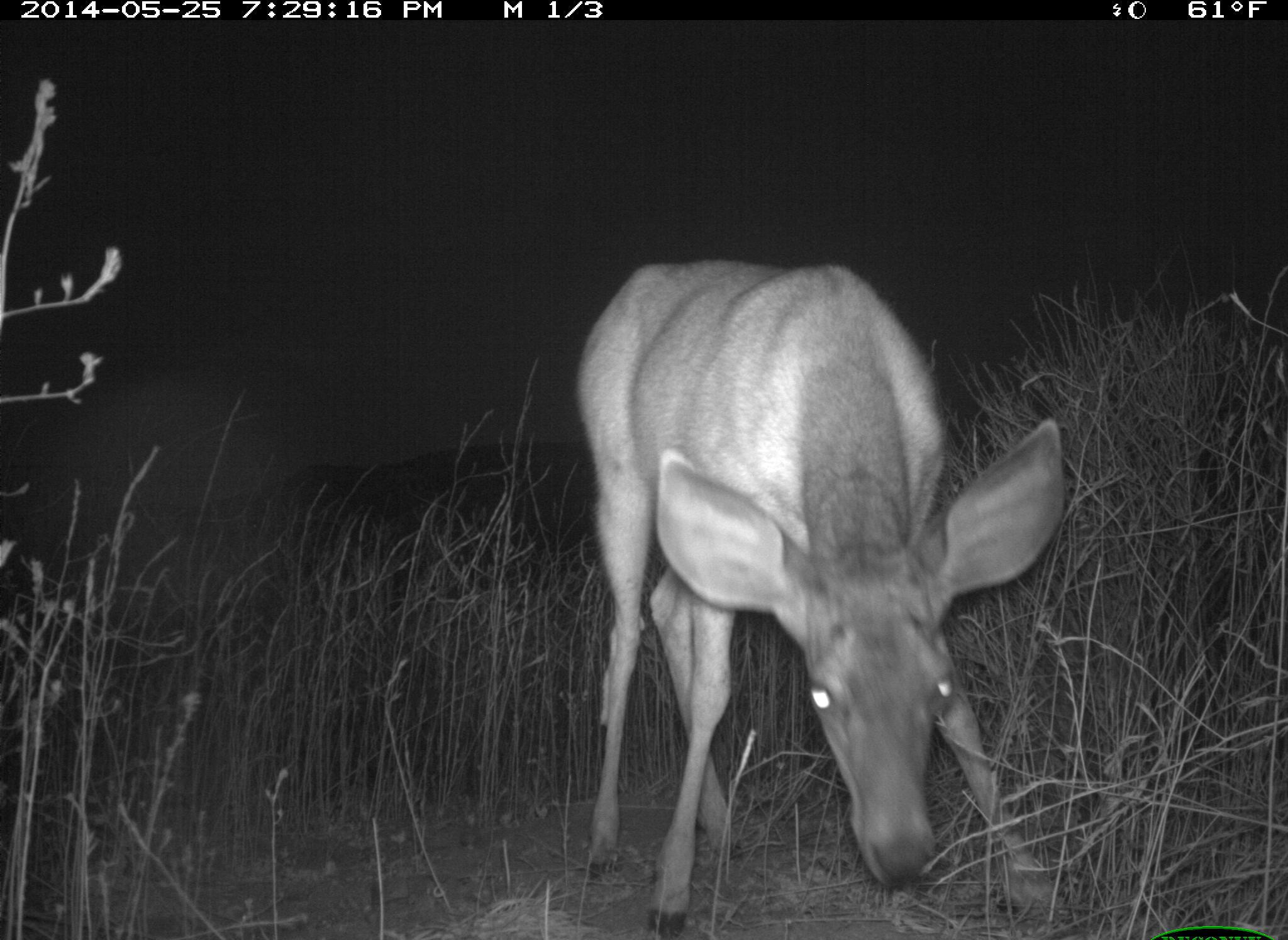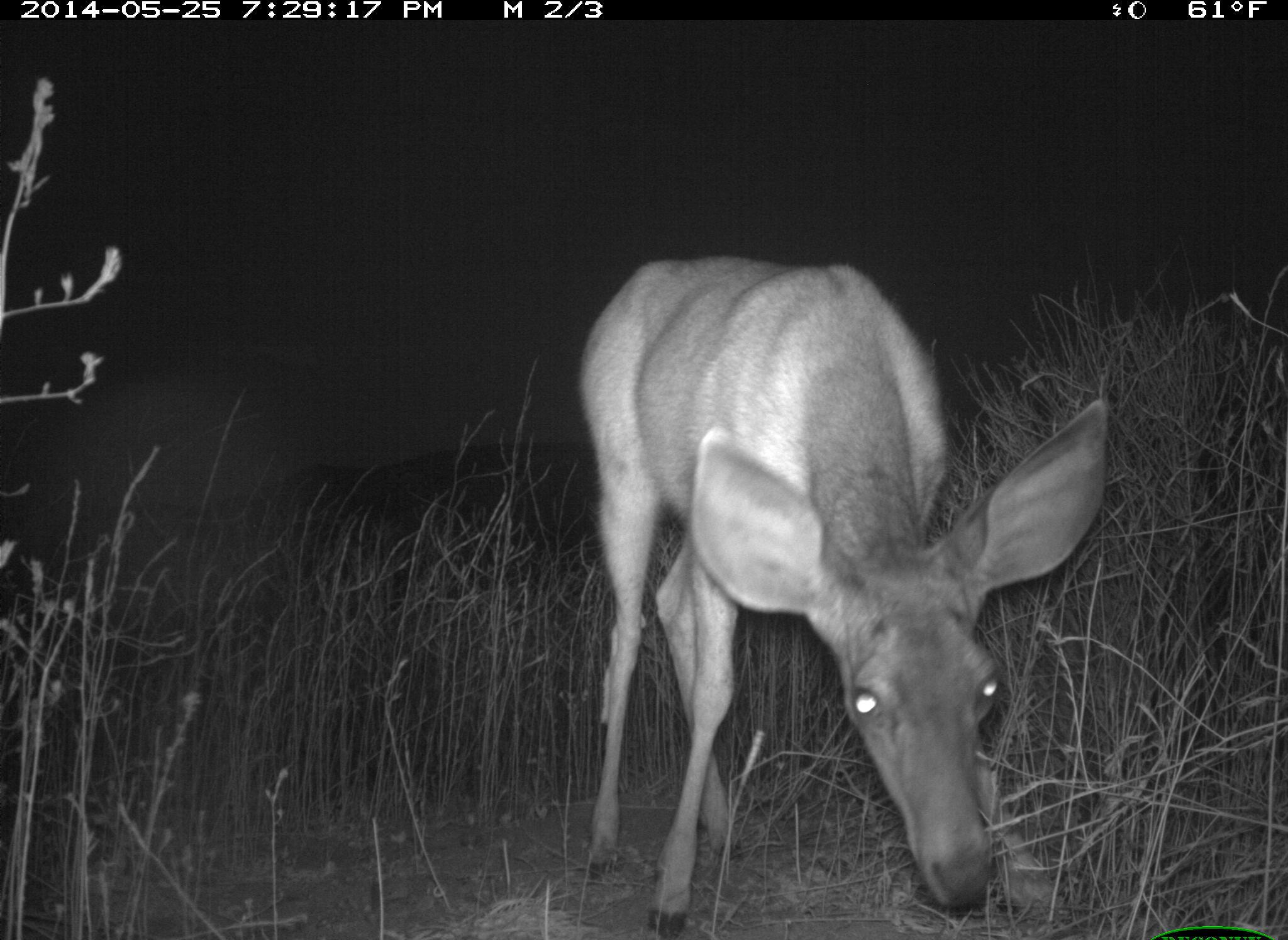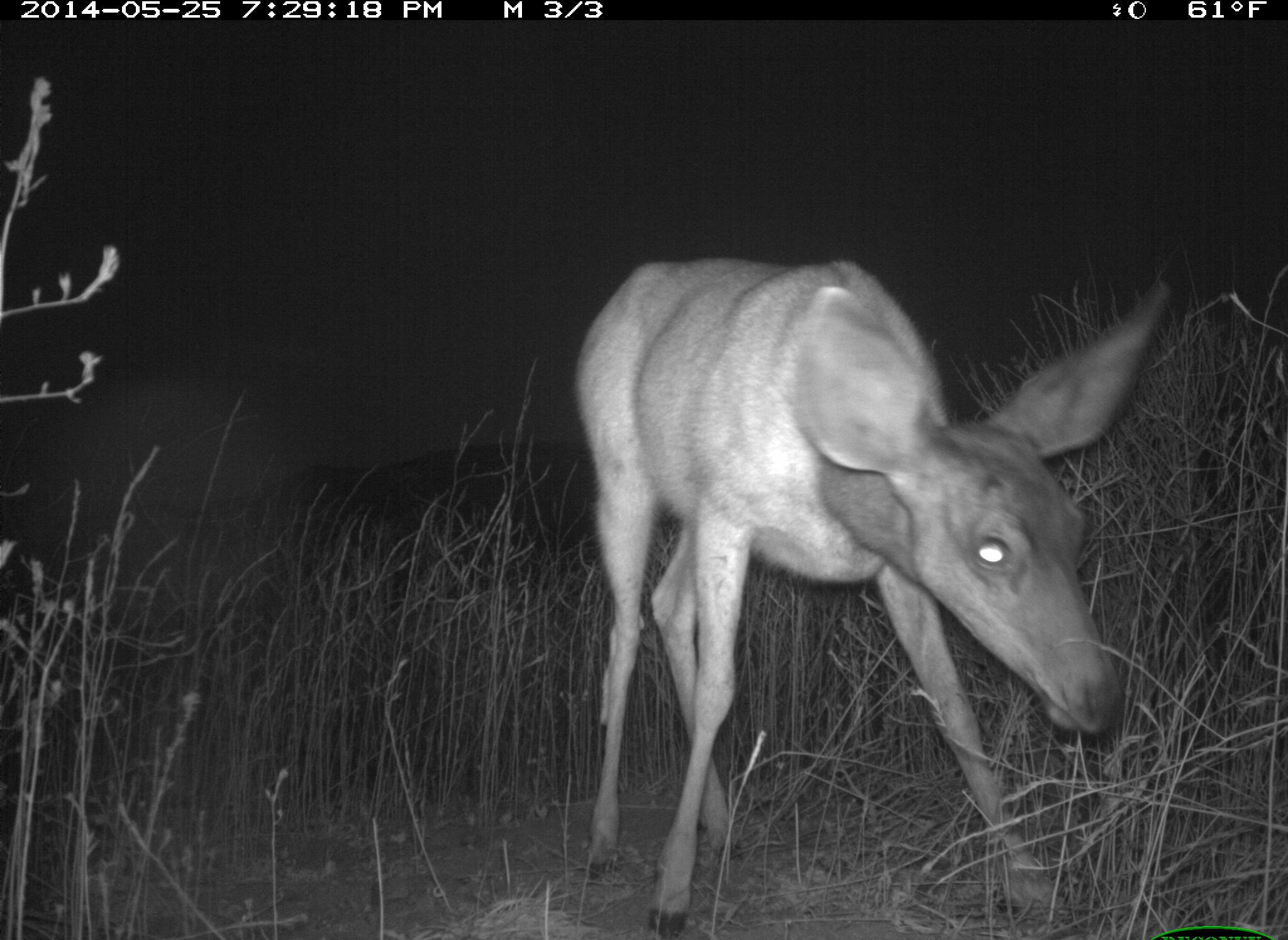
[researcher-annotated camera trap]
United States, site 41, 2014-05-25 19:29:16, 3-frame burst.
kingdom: Animalia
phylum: Chordata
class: Mammalia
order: Artiodactyla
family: Cervidae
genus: Odocoileus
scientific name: Odocoileus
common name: deer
Deer (Odocoileus).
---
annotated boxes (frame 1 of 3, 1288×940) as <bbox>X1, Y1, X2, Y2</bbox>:
deer: <bbox>572, 259, 1070, 939</bbox>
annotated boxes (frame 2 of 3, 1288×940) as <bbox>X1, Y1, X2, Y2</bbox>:
deer: <bbox>576, 252, 1113, 939</bbox>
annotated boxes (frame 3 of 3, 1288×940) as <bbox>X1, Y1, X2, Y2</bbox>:
deer: <bbox>569, 256, 1166, 939</bbox>